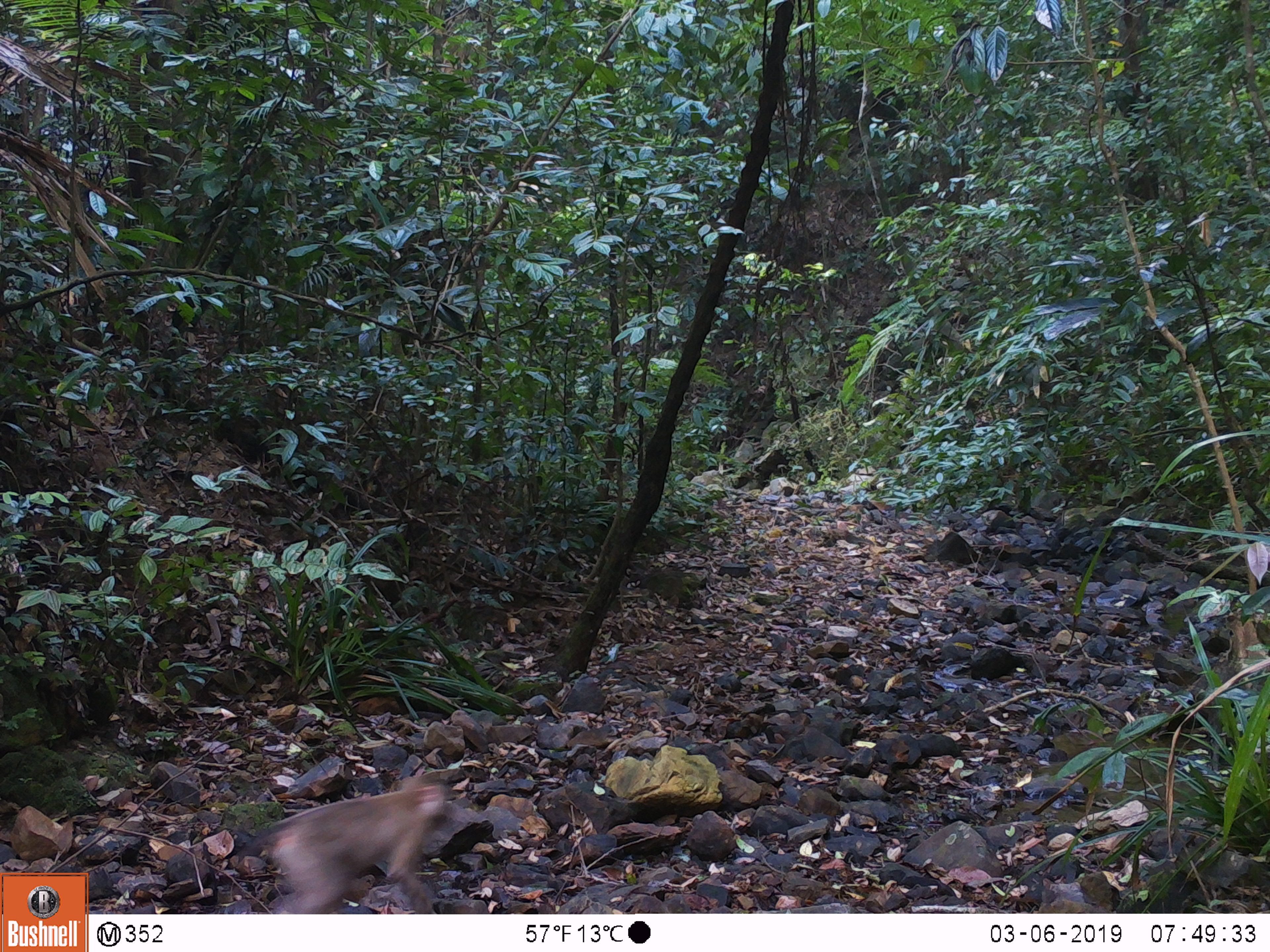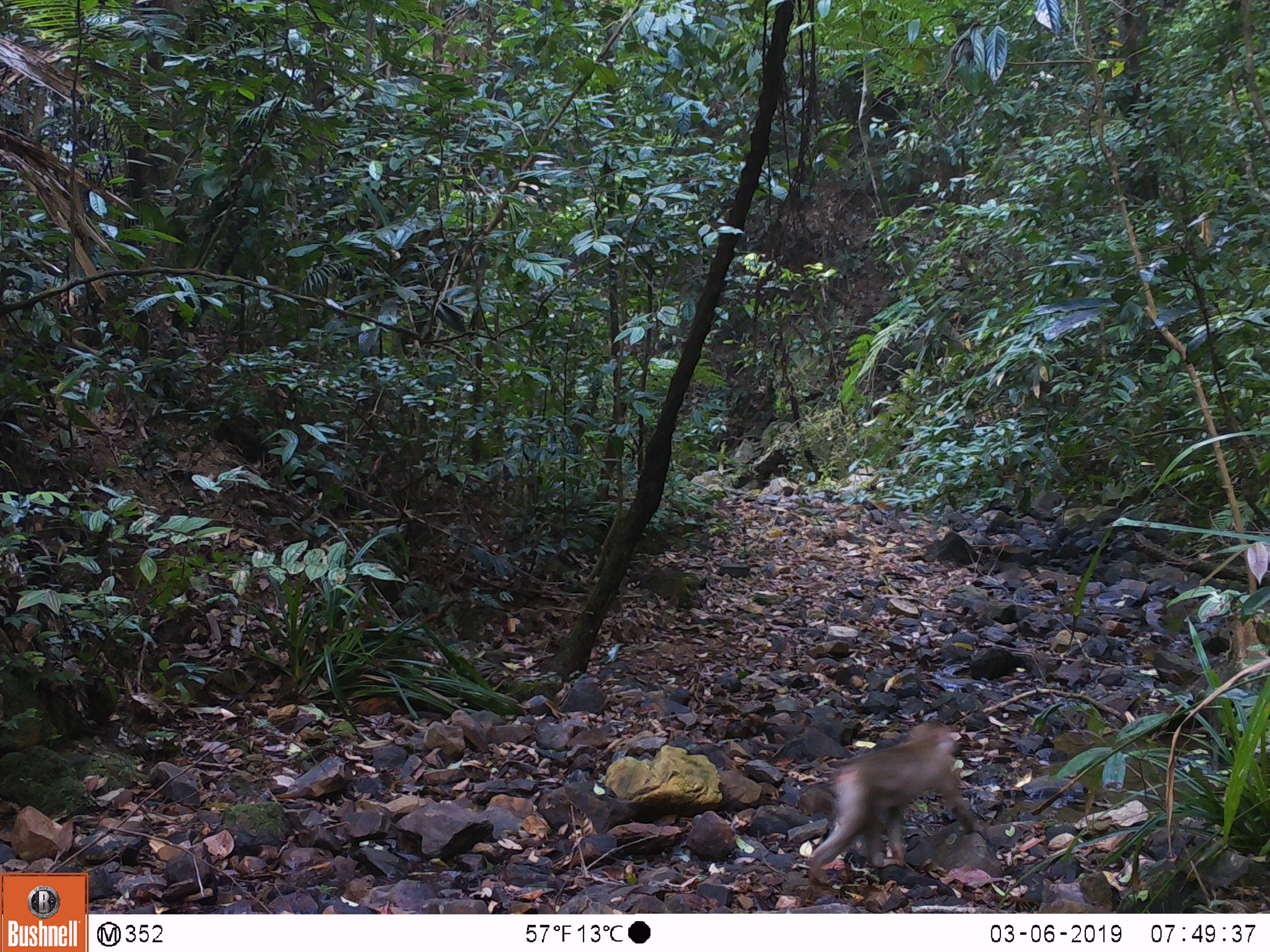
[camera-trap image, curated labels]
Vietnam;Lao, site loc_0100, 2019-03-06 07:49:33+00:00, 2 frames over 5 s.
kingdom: Animalia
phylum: Chordata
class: Mammalia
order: Primates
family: Cercopithecidae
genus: Macaca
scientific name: Macaca nemestrina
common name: pig-tailed macaque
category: pig tailed macaque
Pig tailed macaque (pig-tailed macaque) (Macaca nemestrina). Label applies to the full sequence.